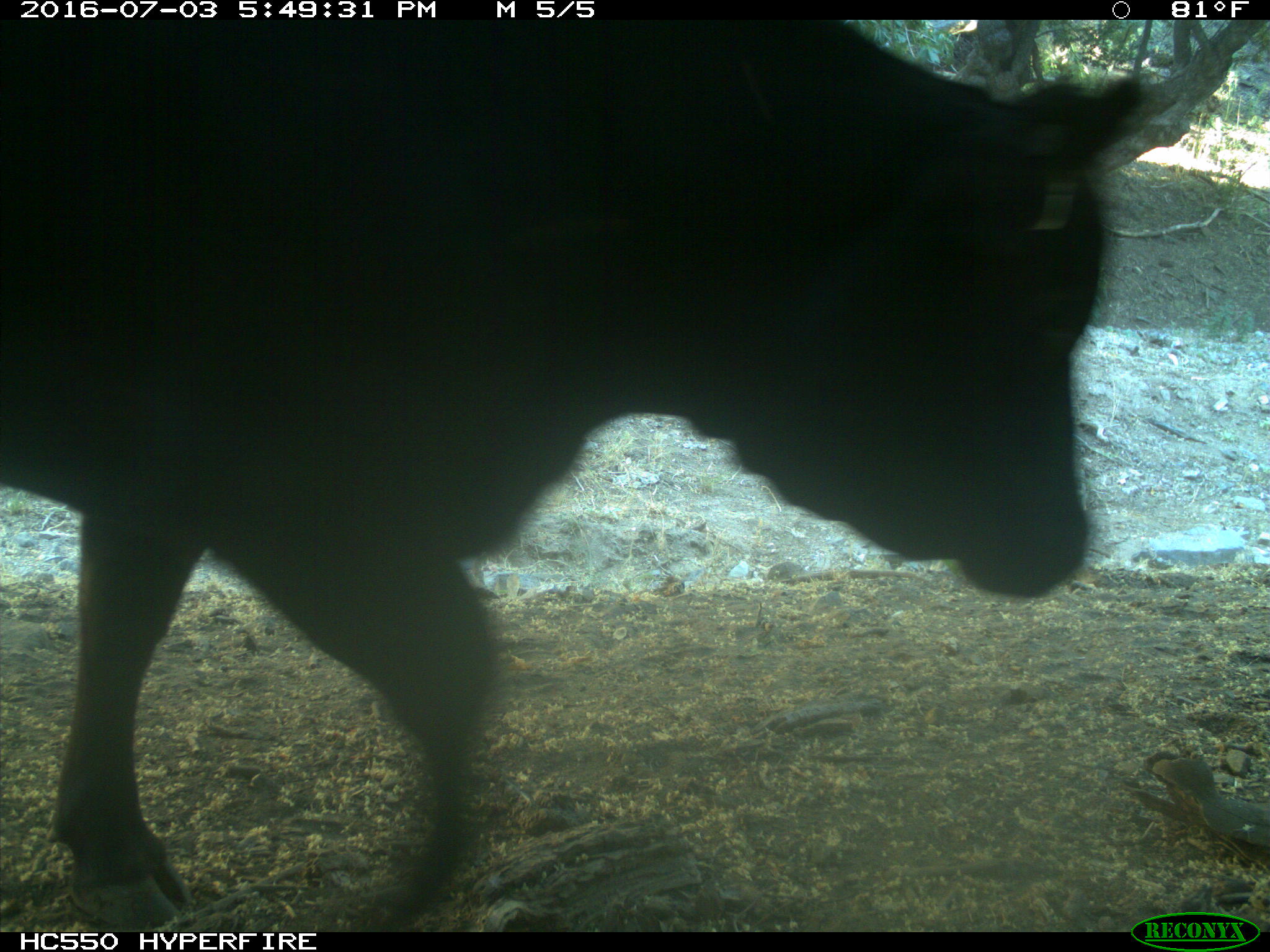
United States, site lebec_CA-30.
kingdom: Animalia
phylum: Chordata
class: Mammalia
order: Artiodactyla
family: Bovidae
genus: Bos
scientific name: Bos taurus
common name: domestic cow